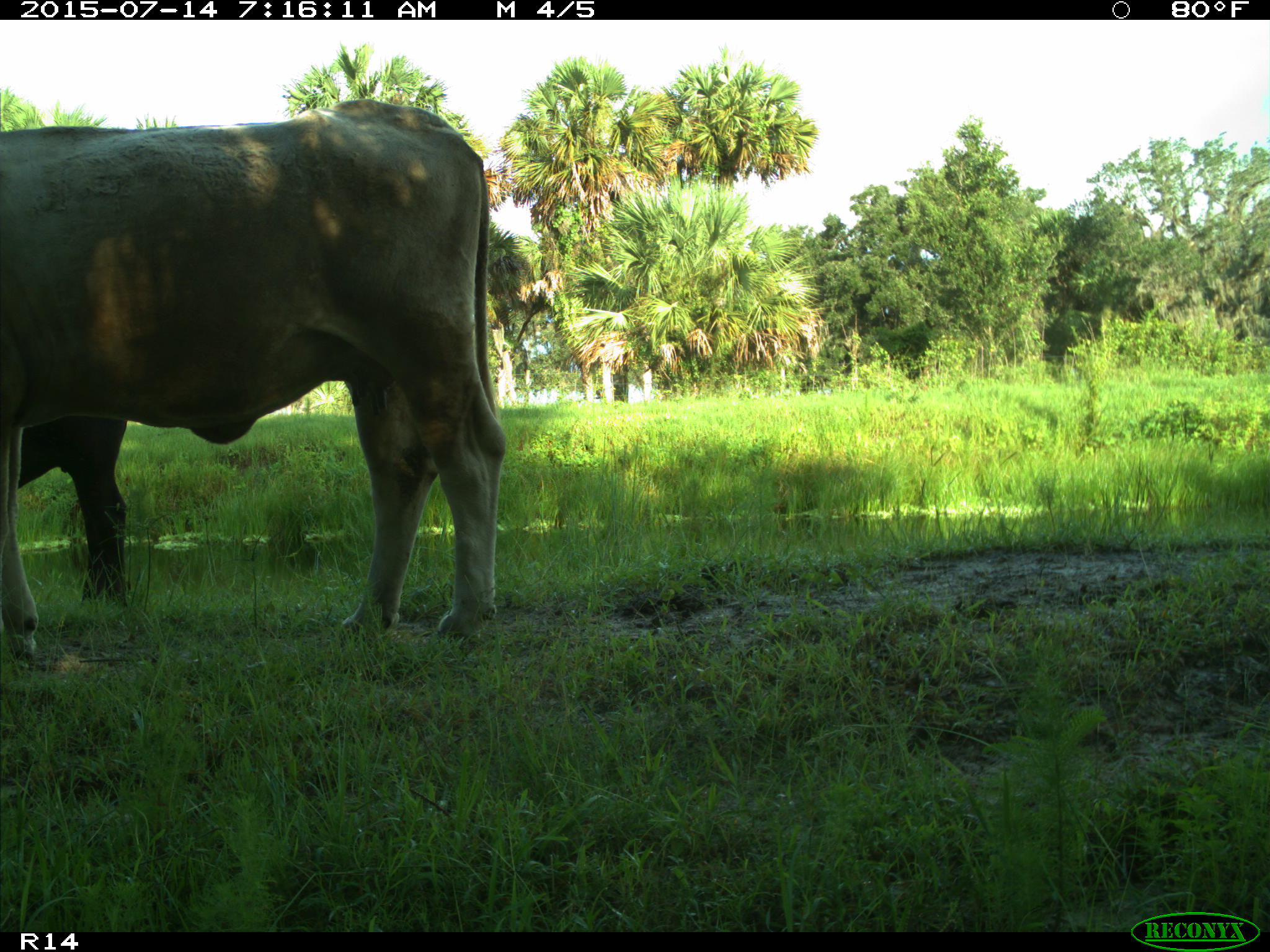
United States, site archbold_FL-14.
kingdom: Animalia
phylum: Chordata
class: Mammalia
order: Artiodactyla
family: Bovidae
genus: Bos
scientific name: Bos taurus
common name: domestic cow